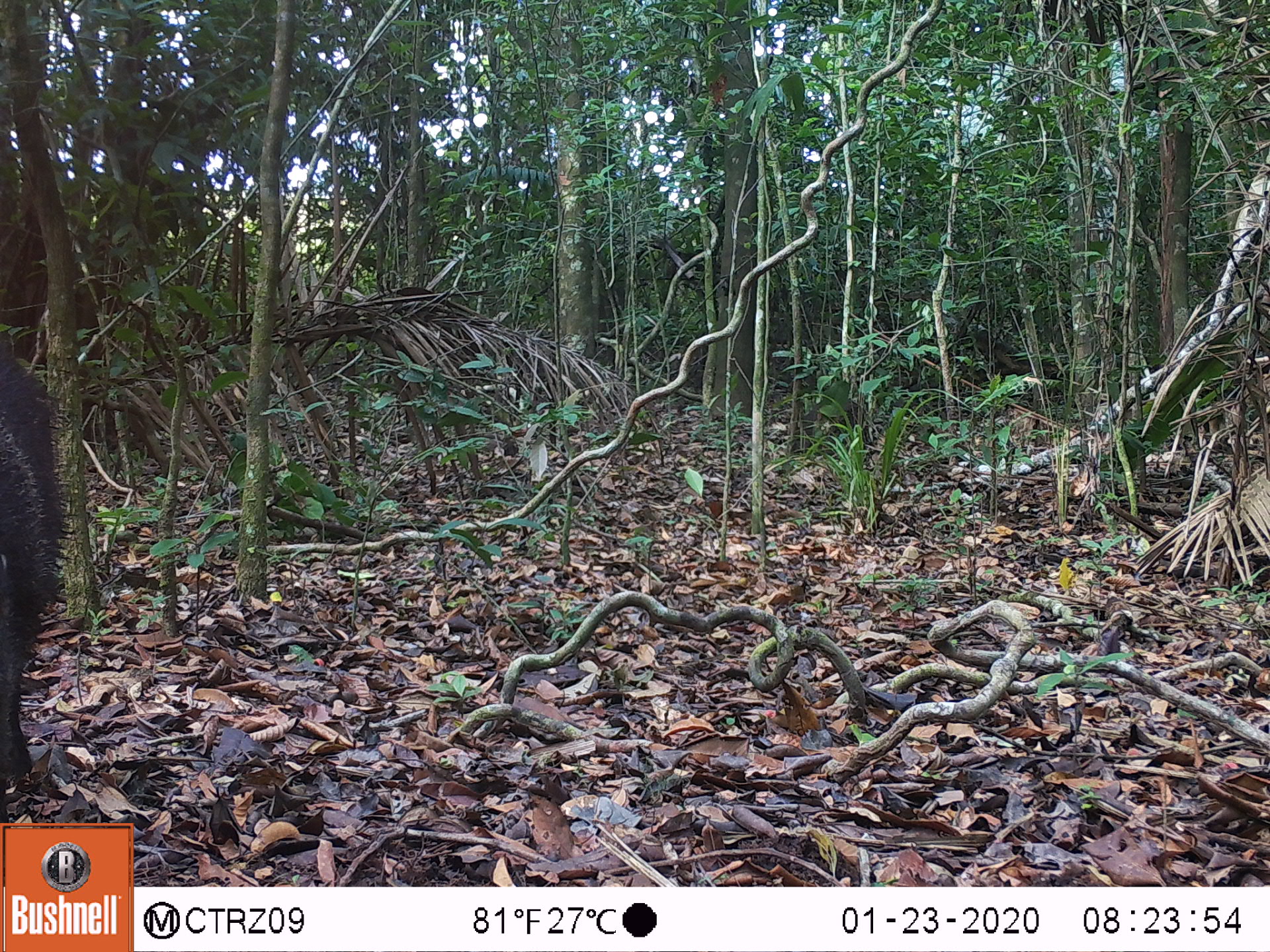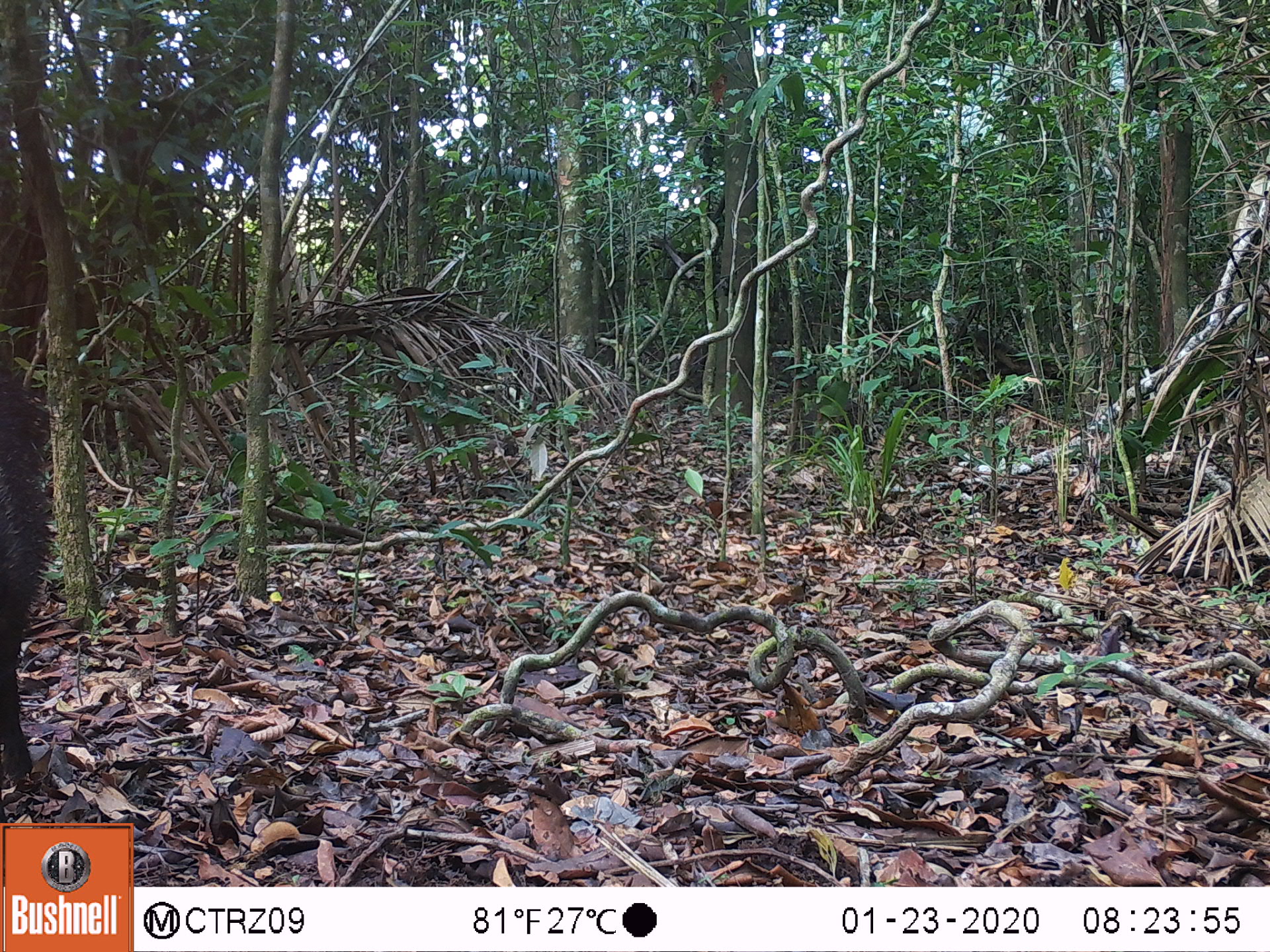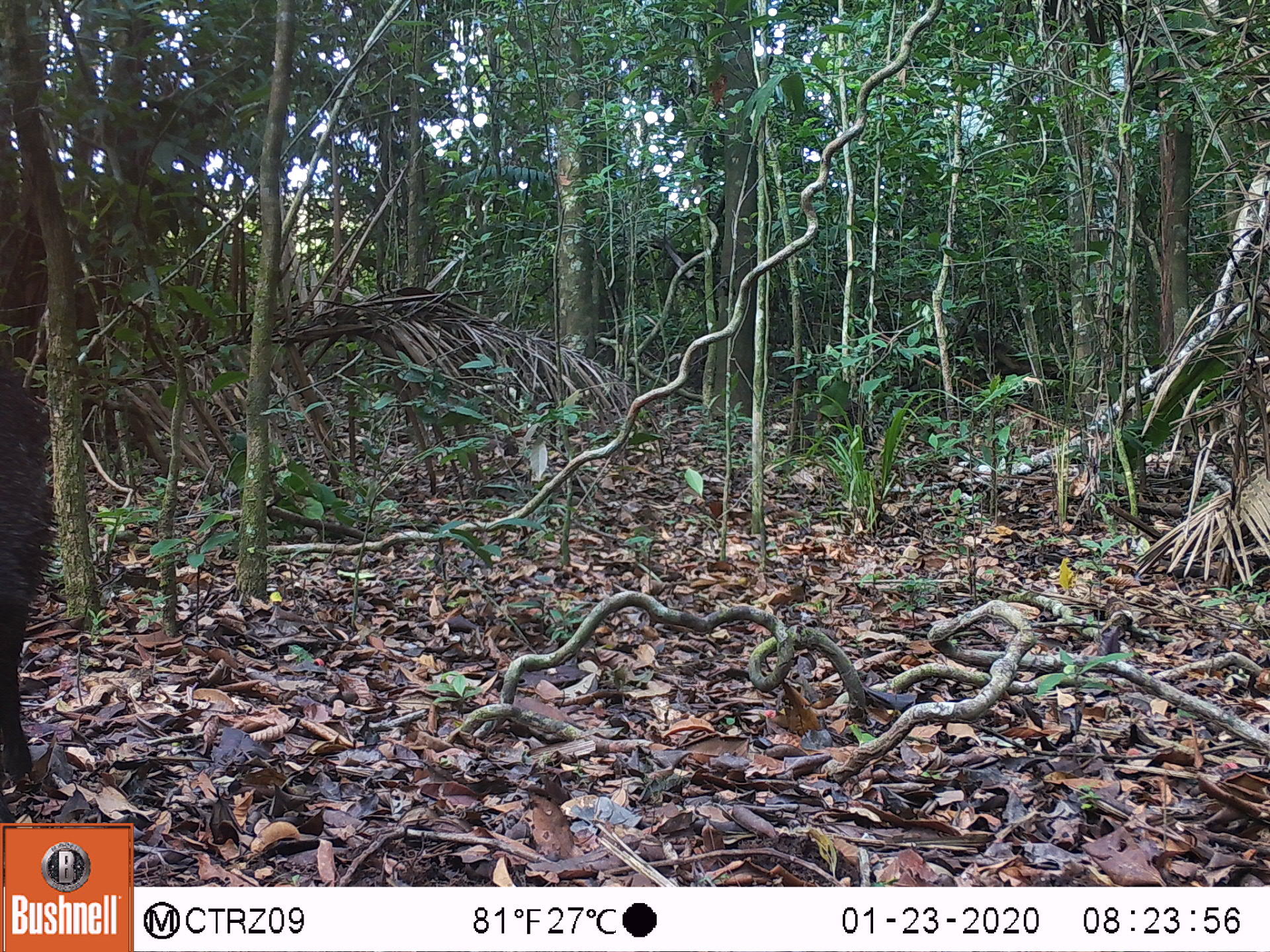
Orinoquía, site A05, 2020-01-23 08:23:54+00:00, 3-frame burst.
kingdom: Animalia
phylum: Chordata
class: Mammalia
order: Artiodactyla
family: Tayassuidae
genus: Pecari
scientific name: Pecari tajacu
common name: collared peccary